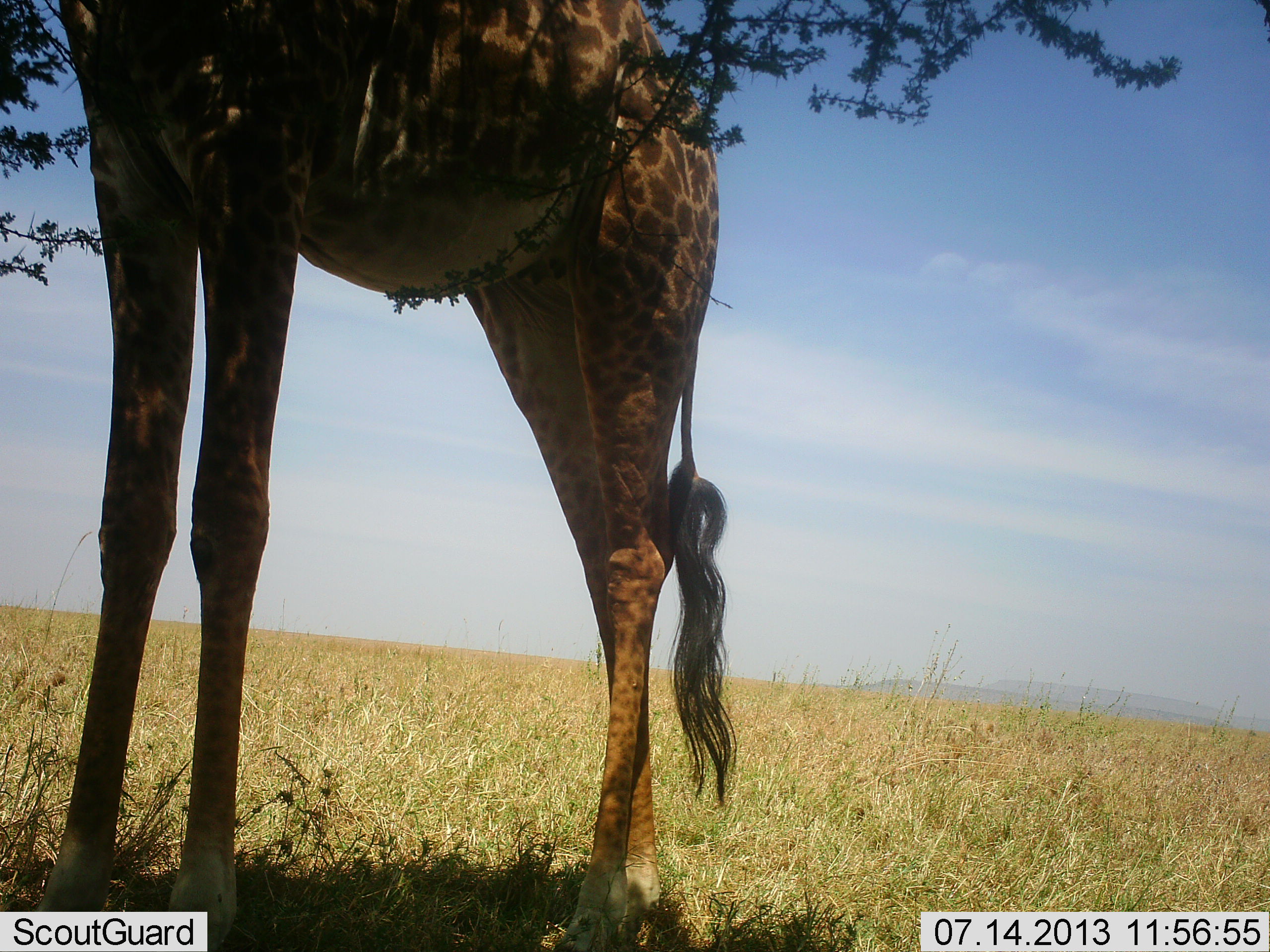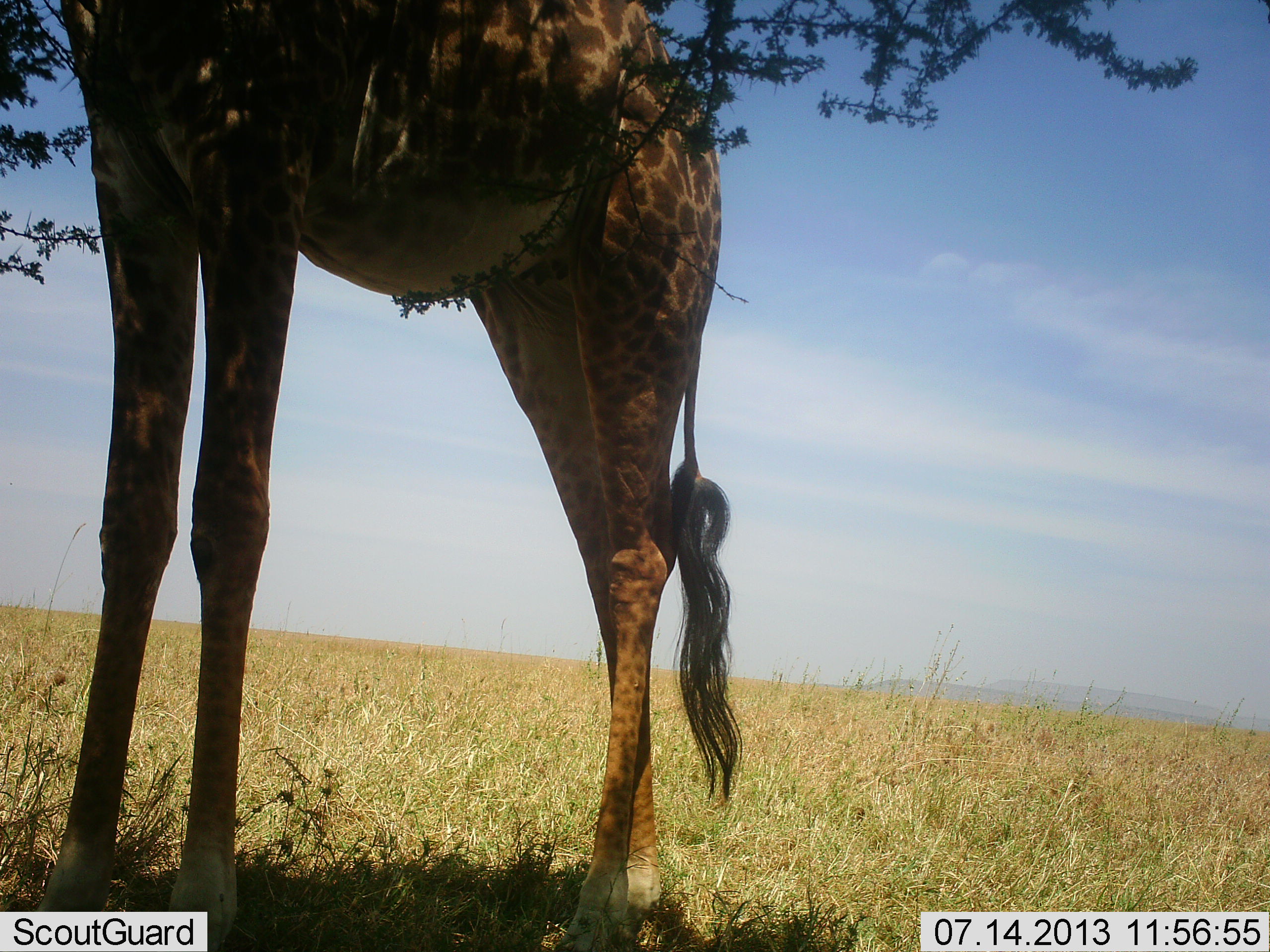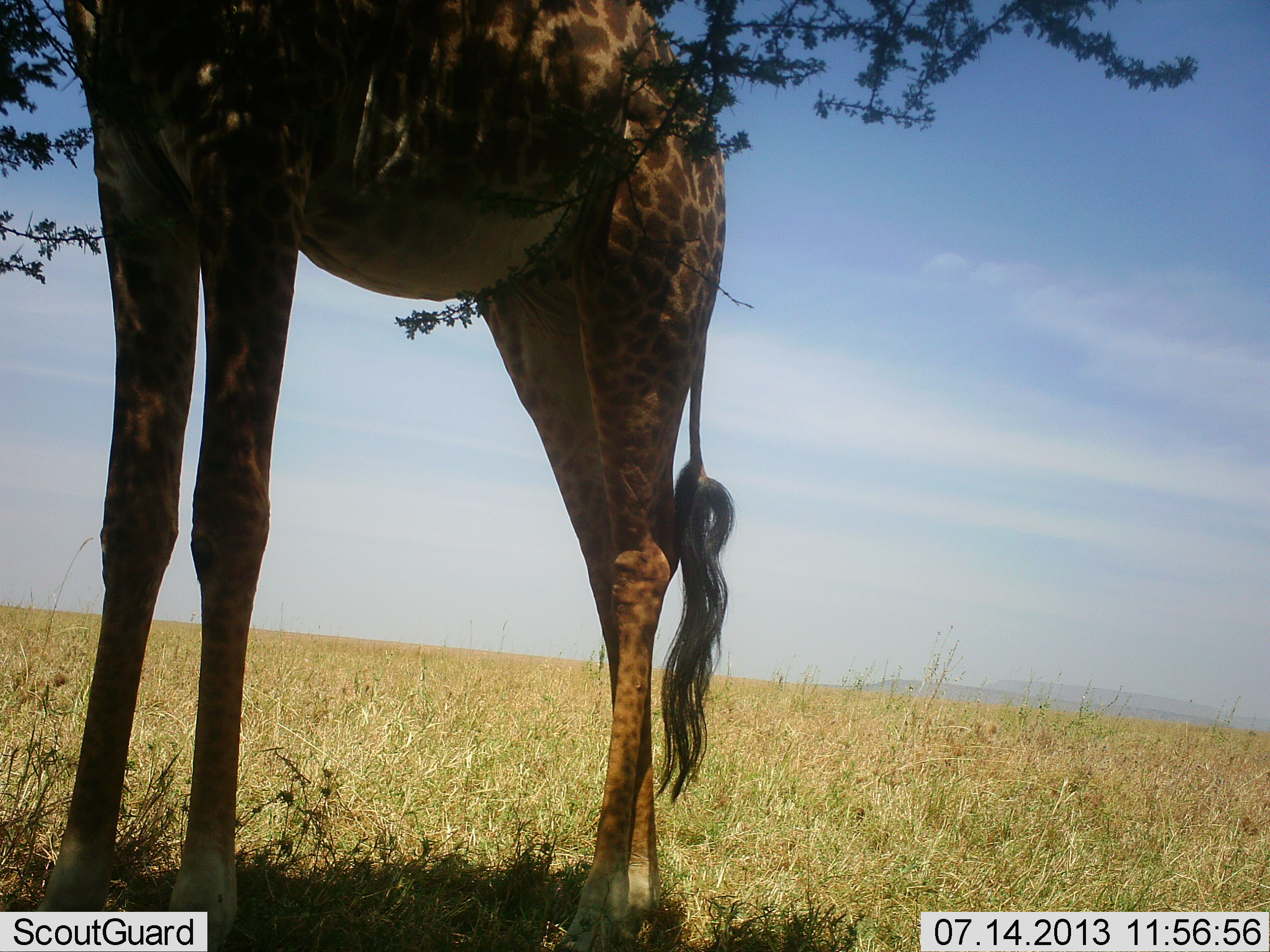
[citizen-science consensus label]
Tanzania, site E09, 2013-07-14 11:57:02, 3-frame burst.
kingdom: Animalia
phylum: Chordata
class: Mammalia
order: Artiodactyla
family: Giraffidae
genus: Giraffa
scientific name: Giraffa camelopardalis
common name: giraffe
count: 1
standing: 60%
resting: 0%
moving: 0%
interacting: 0%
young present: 0%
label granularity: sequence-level